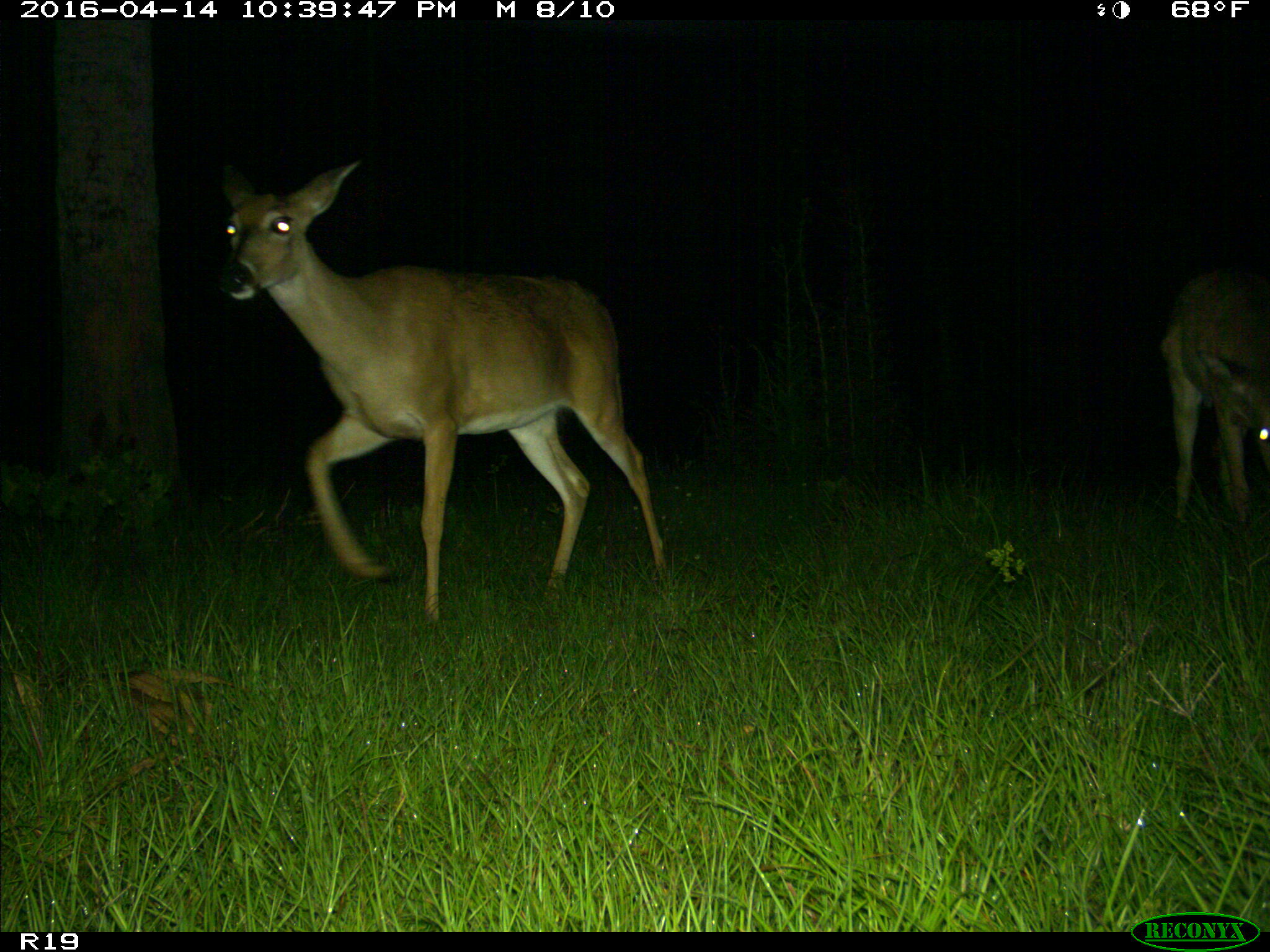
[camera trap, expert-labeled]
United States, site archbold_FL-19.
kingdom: Animalia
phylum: Chordata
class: Mammalia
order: Artiodactyla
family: Cervidae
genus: Odocoileus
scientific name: Odocoileus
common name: deer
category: unidentified deer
Unidentified deer (deer) (Odocoileus).